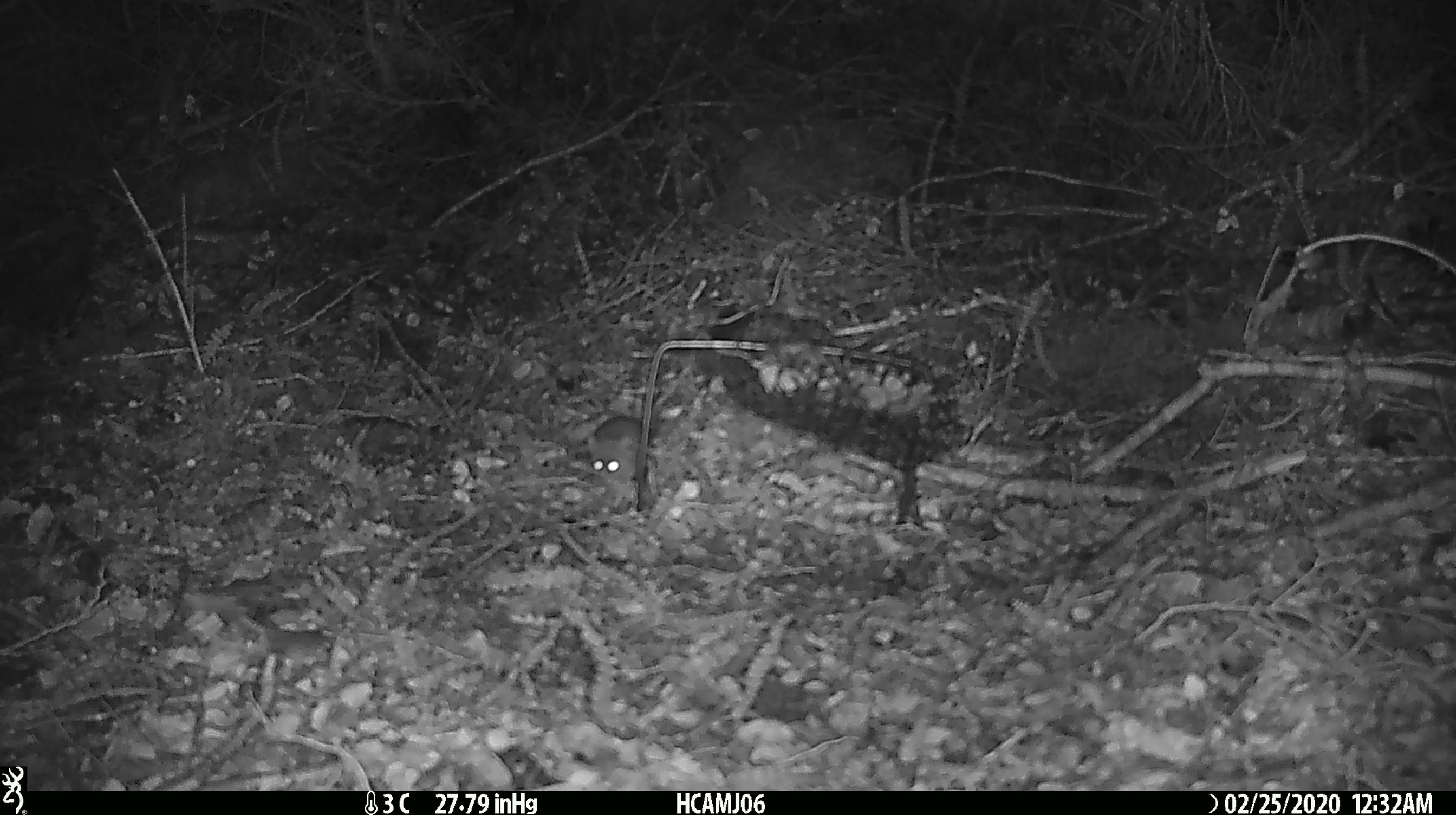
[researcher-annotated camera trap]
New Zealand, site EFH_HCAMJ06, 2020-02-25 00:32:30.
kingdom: Animalia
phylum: Chordata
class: Mammalia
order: Rodentia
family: Muridae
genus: Mus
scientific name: Mus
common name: mouse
Mouse (Mus).